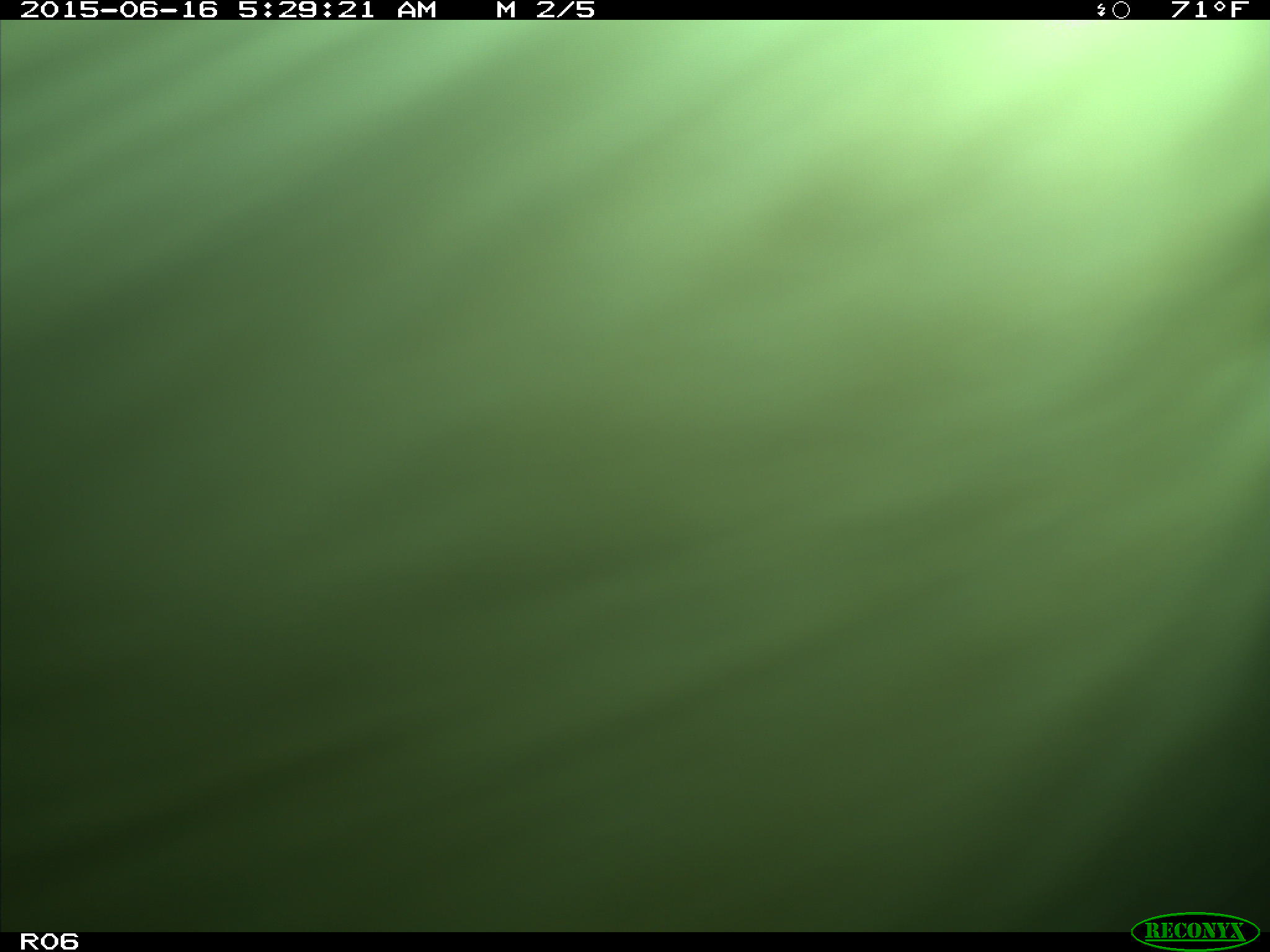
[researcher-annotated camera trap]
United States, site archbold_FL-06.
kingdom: Animalia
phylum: Chordata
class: Mammalia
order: Artiodactyla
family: Bovidae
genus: Bos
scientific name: Bos taurus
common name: domestic cow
Bos taurus (domestic cow).